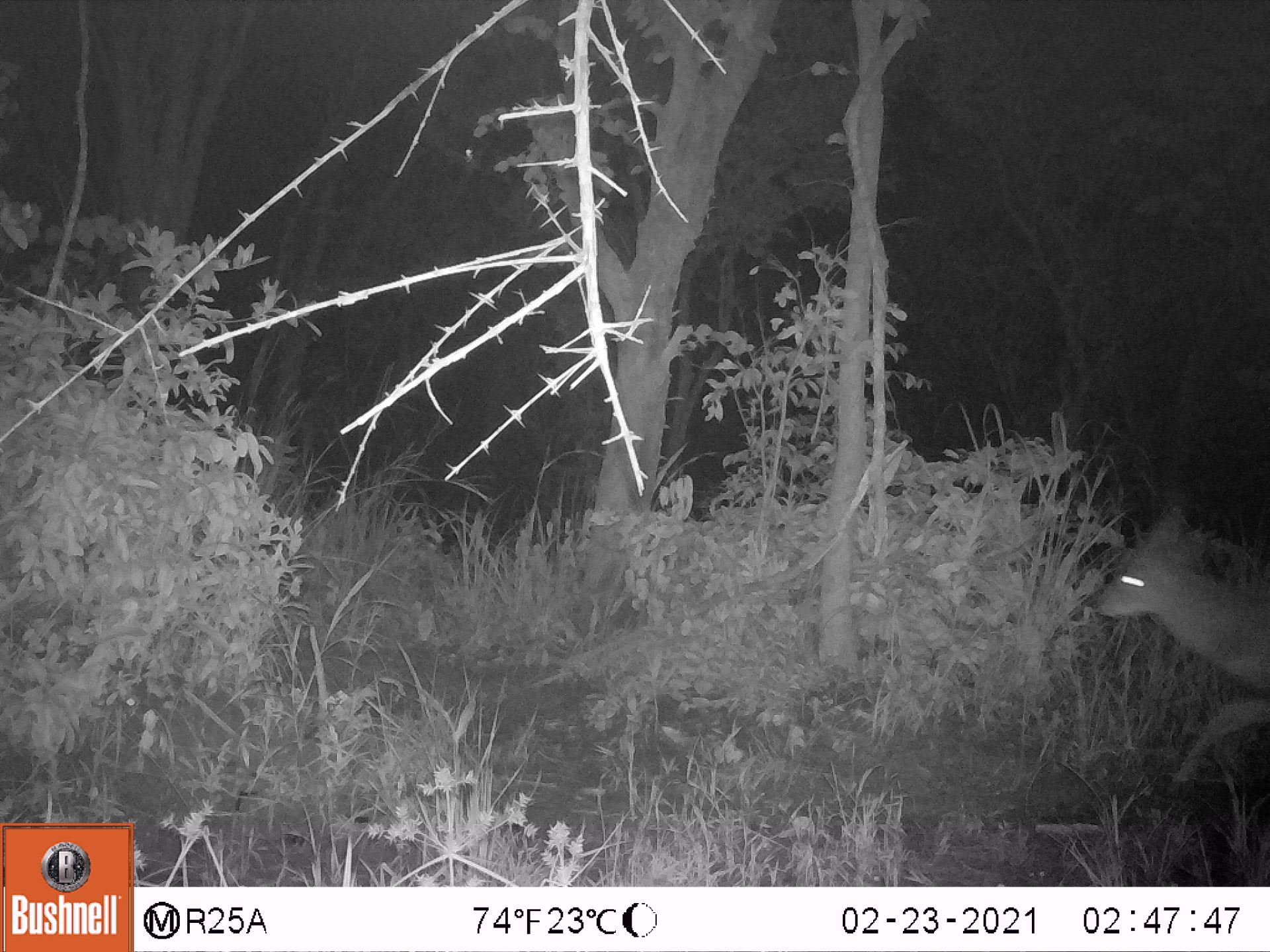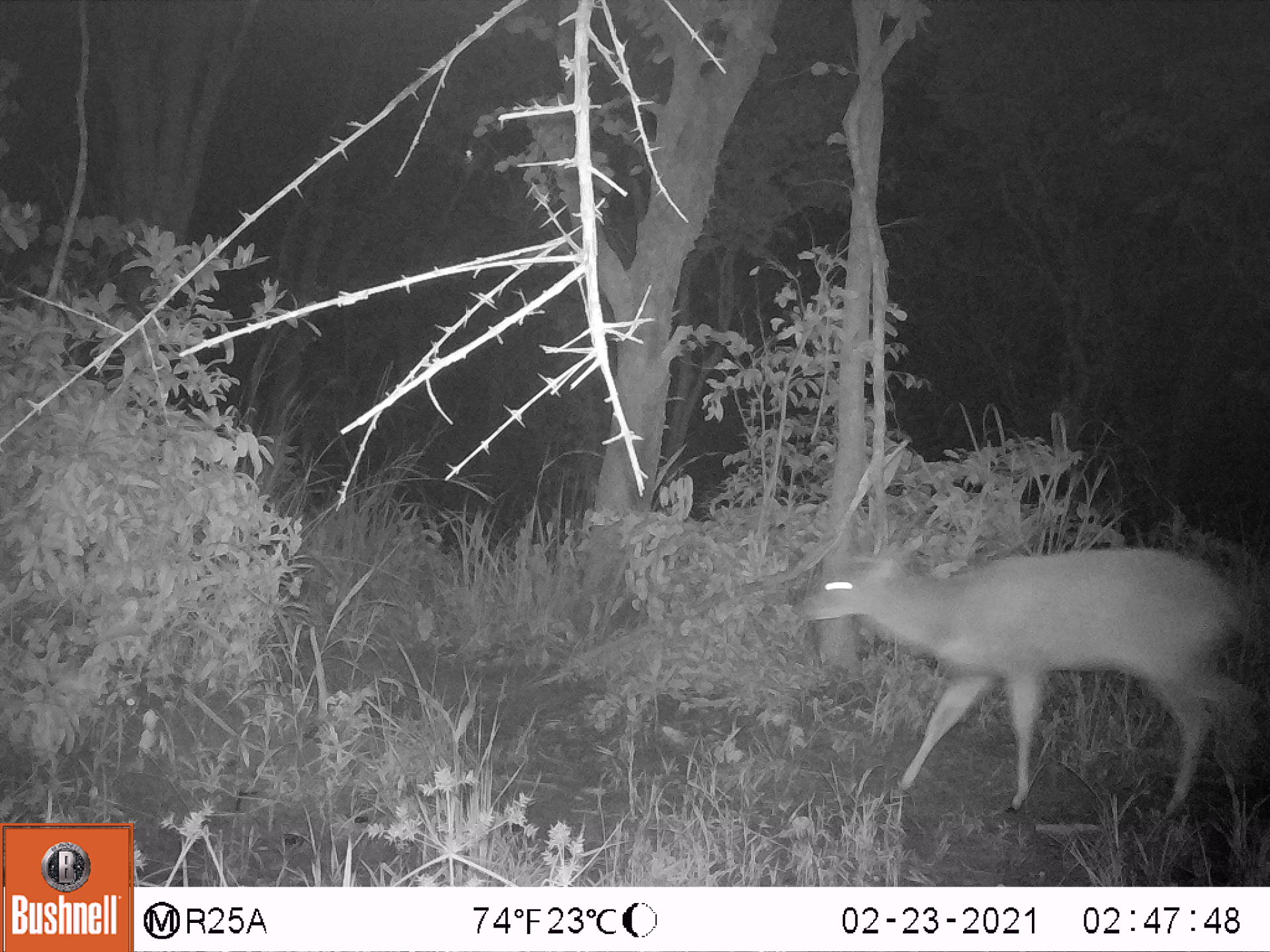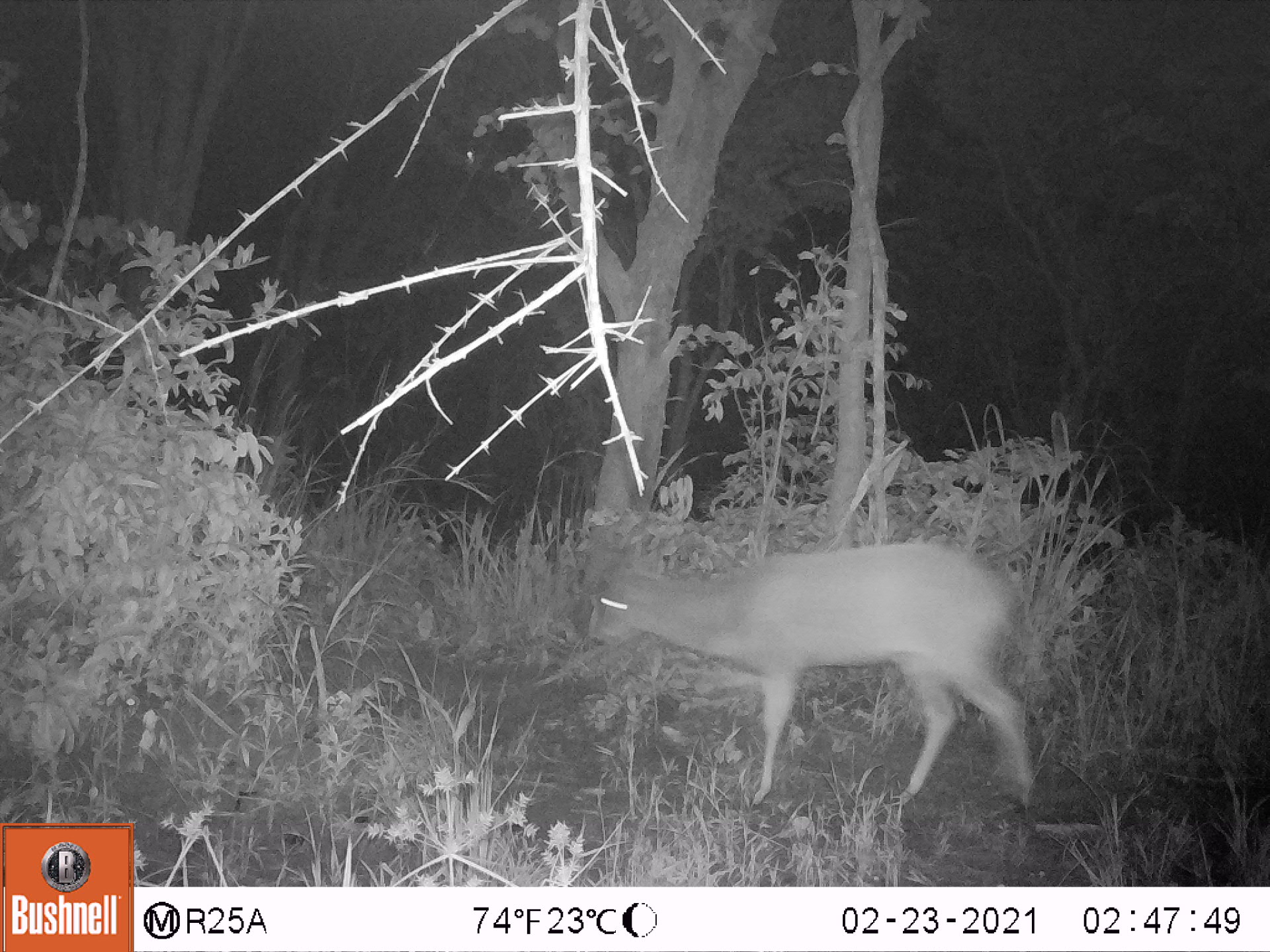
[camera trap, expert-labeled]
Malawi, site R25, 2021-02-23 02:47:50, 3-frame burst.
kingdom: Animalia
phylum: Chordata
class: Mammalia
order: Artiodactyla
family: Bovidae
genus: Tragelaphus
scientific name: Tragelaphus sylvaticus sylvaticus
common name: cape bushbuck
Cape bushbuck (Tragelaphus sylvaticus sylvaticus), count 1.